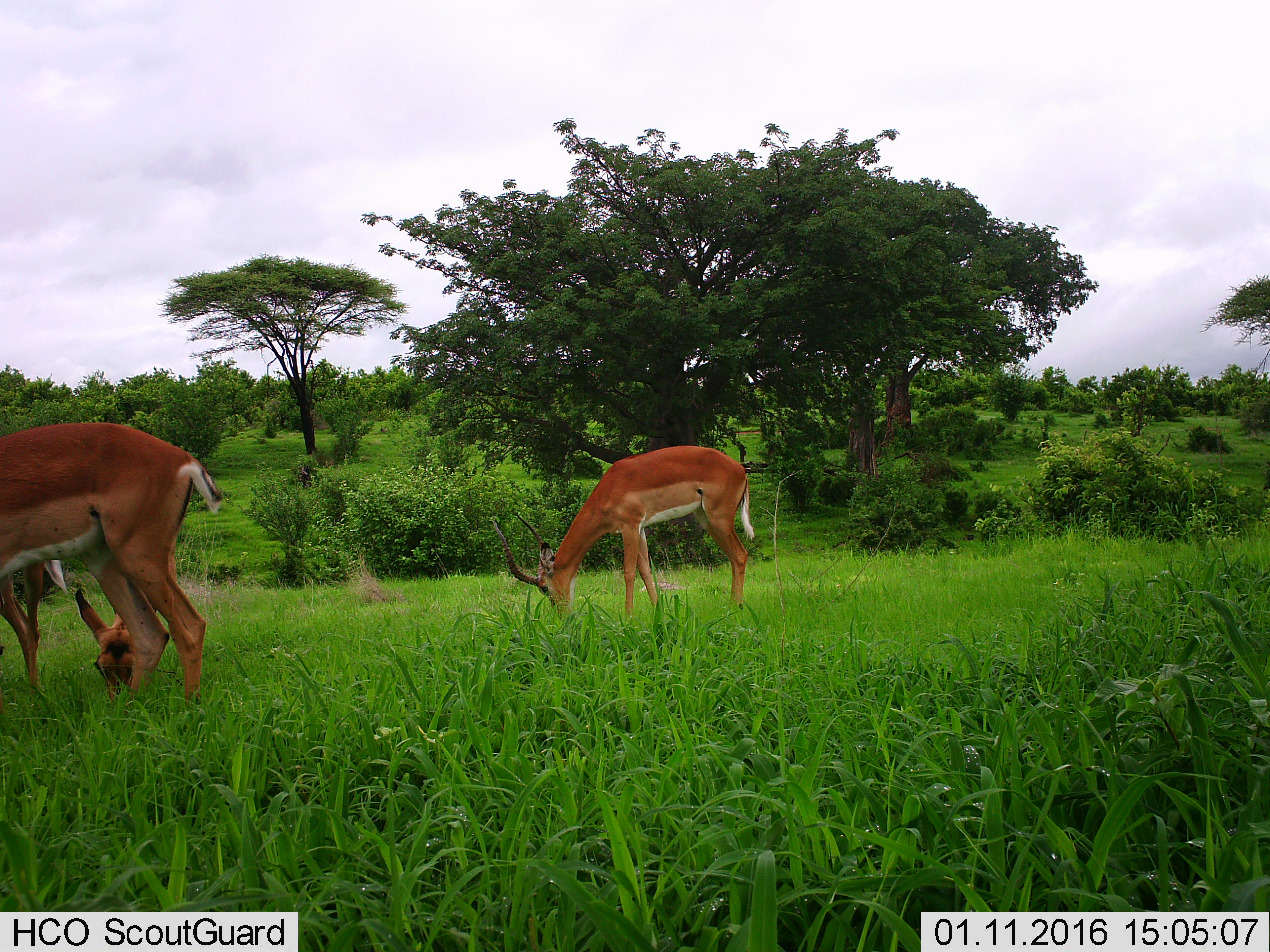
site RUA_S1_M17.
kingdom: Animalia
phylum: Chordata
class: Mammalia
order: Artiodactyla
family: Bovidae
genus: Aepyceros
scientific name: Aepyceros melampus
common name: impala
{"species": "impala (Aepyceros melampus)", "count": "3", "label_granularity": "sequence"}